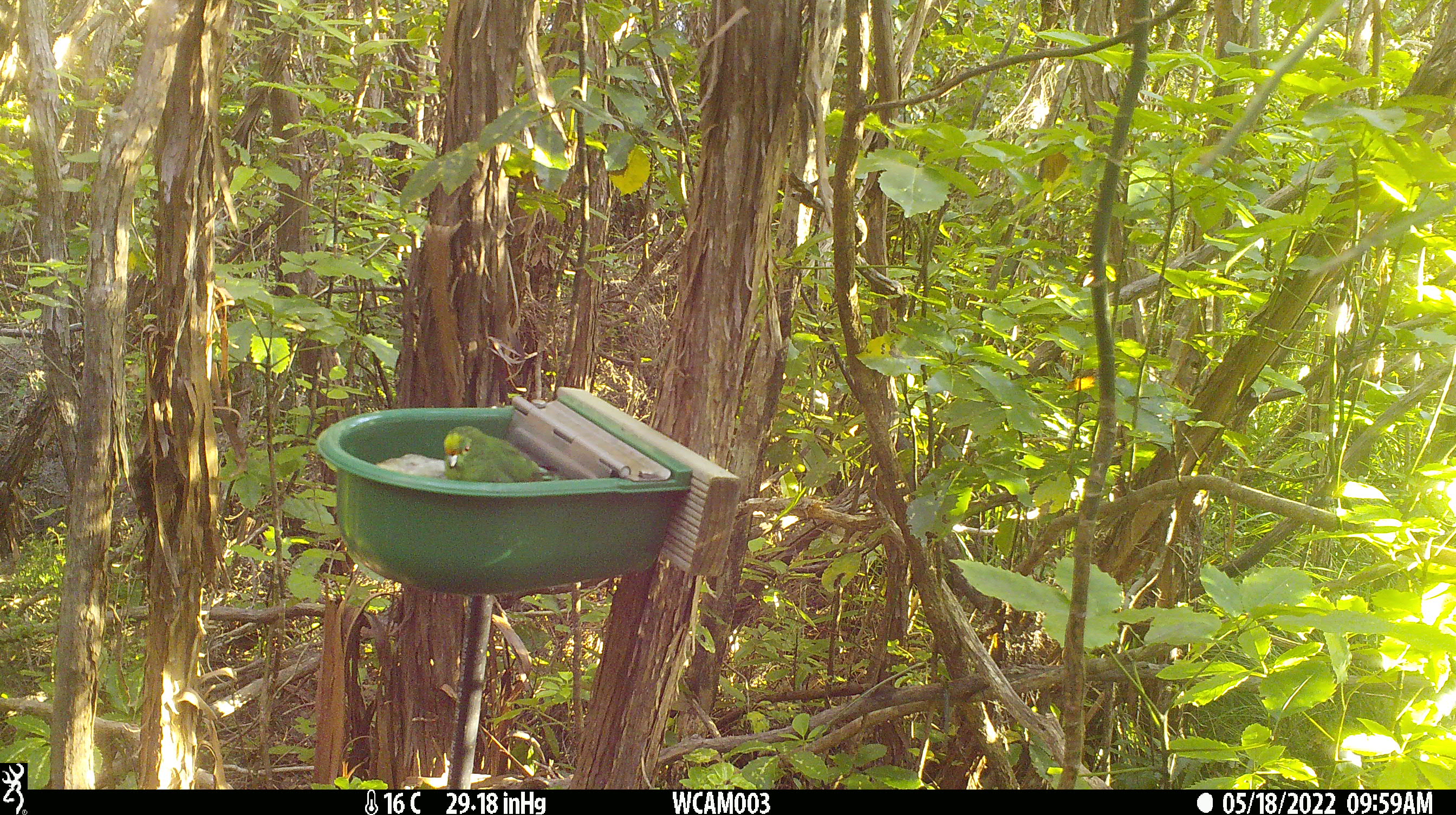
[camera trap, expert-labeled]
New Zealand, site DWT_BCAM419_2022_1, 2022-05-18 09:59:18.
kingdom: Animalia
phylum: Chordata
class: Aves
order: Psittaciformes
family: Psittaculidae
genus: Cyanoramphus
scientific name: Cyanoramphus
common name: parakeet